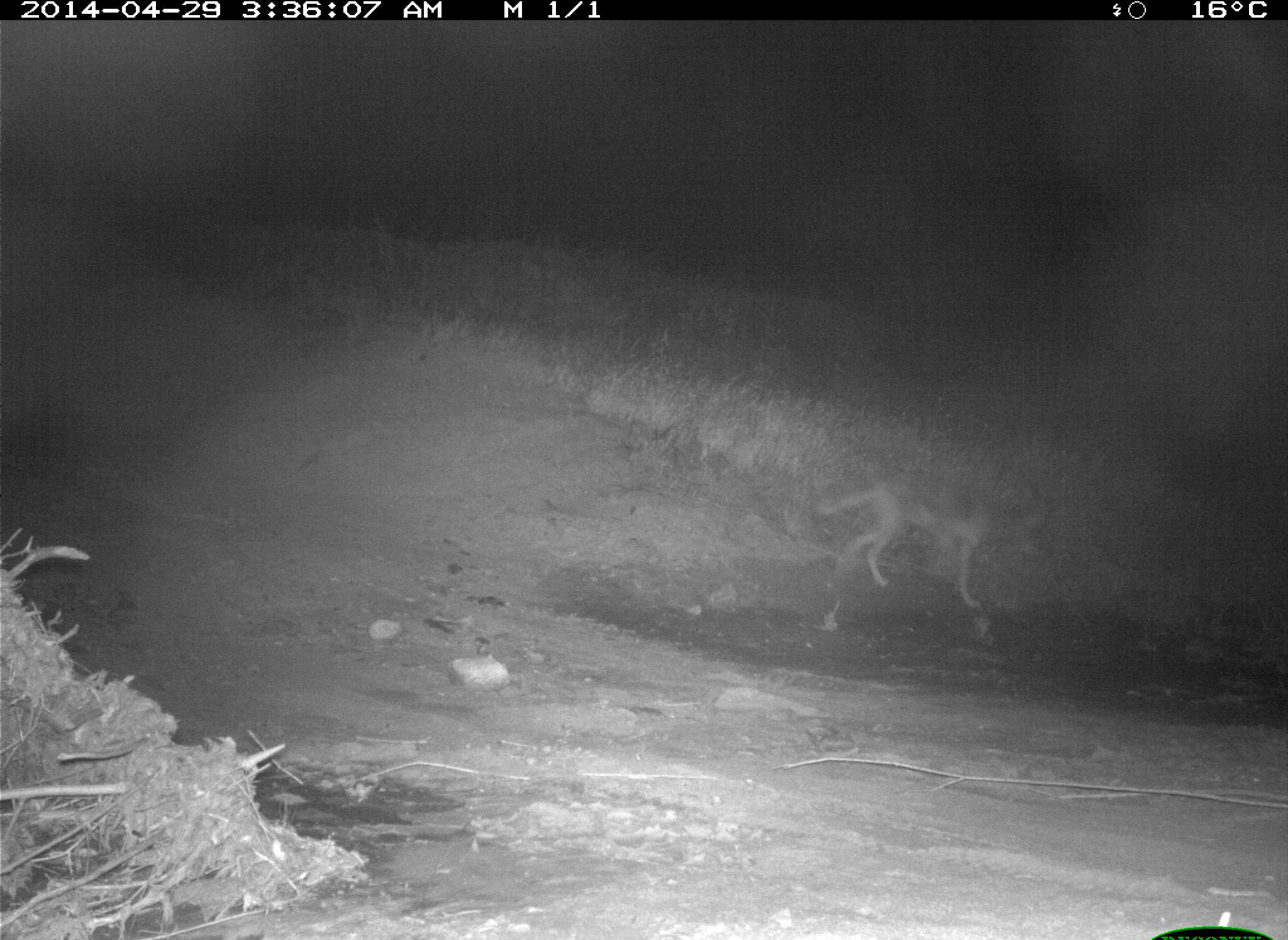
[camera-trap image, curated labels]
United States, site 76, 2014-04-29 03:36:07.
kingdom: Animalia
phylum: Chordata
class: Mammalia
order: Carnivora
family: Canidae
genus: Canis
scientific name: Canis latrans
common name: coyote